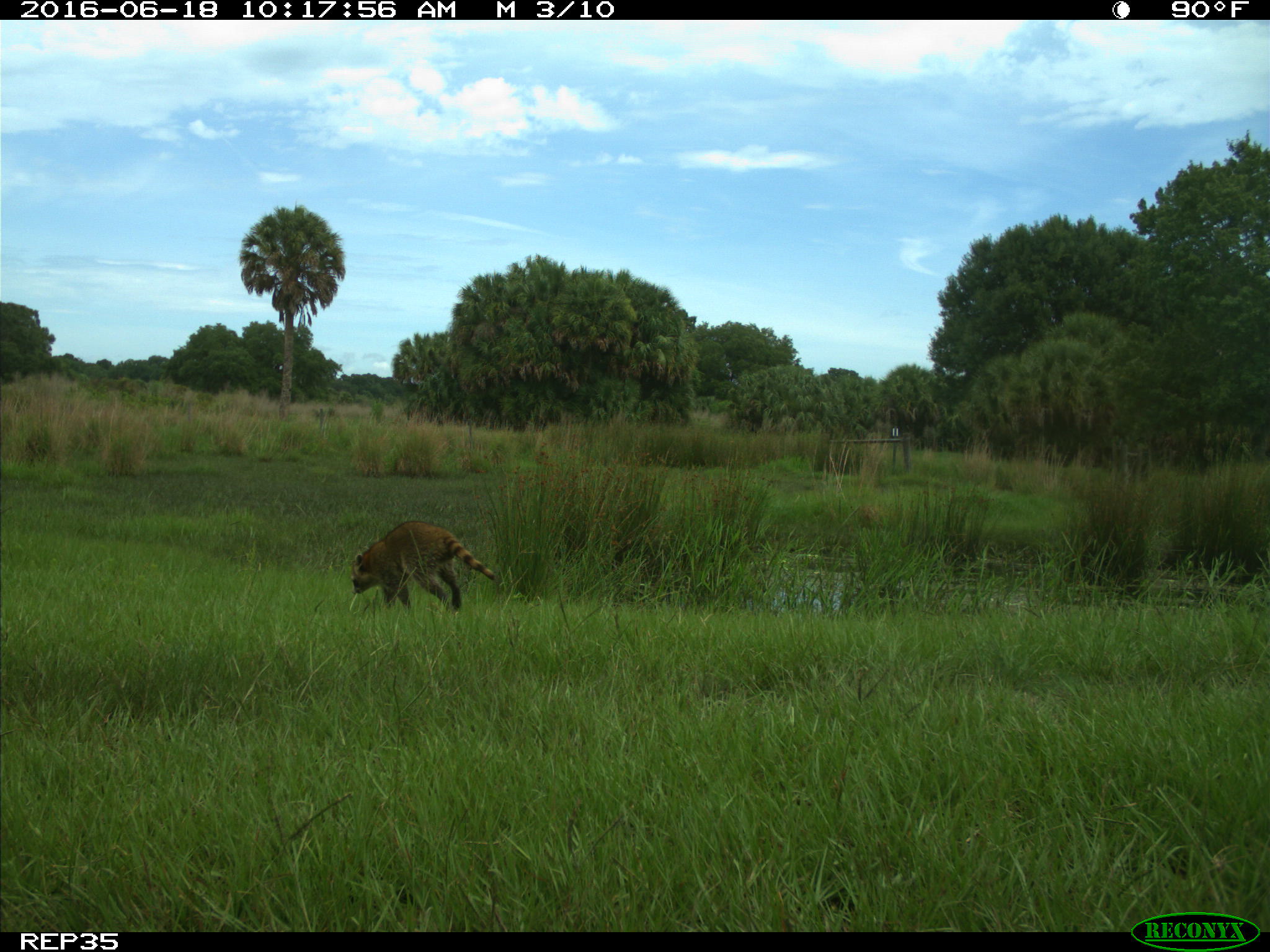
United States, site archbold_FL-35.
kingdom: Animalia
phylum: Chordata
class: Mammalia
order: Carnivora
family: Procyonidae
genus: Procyon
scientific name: Procyon lotor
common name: common raccoon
Procyon lotor (common raccoon).